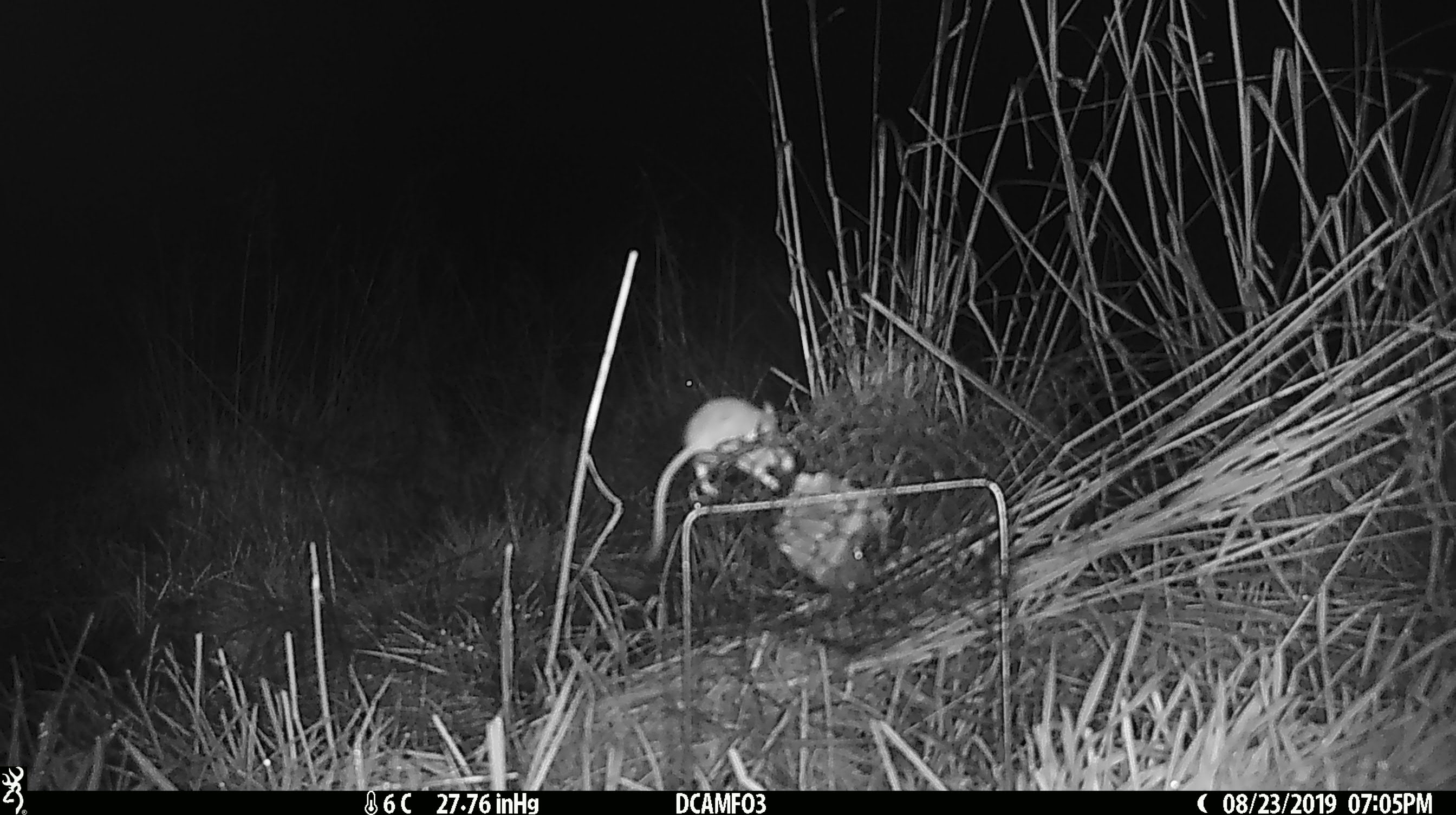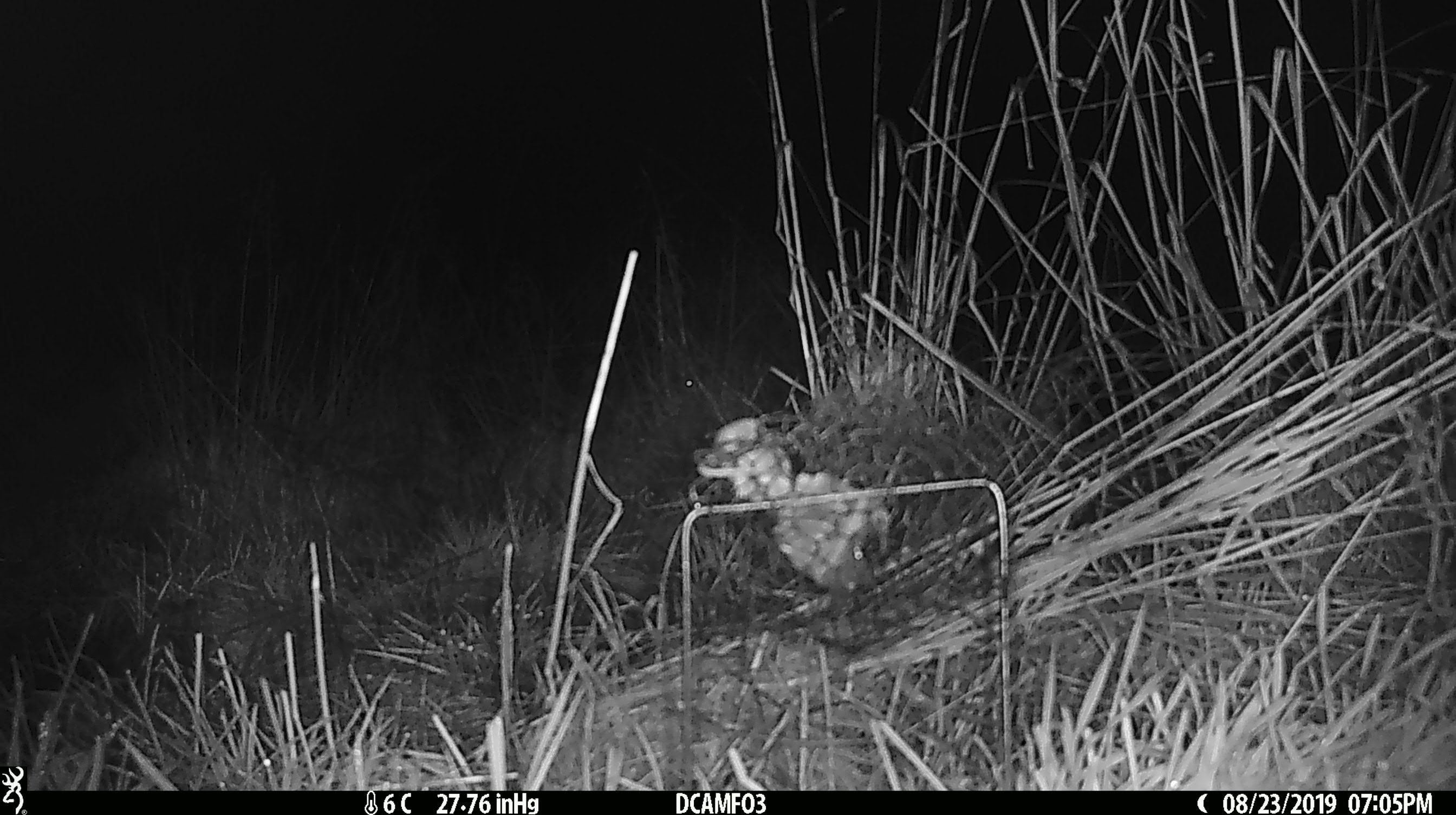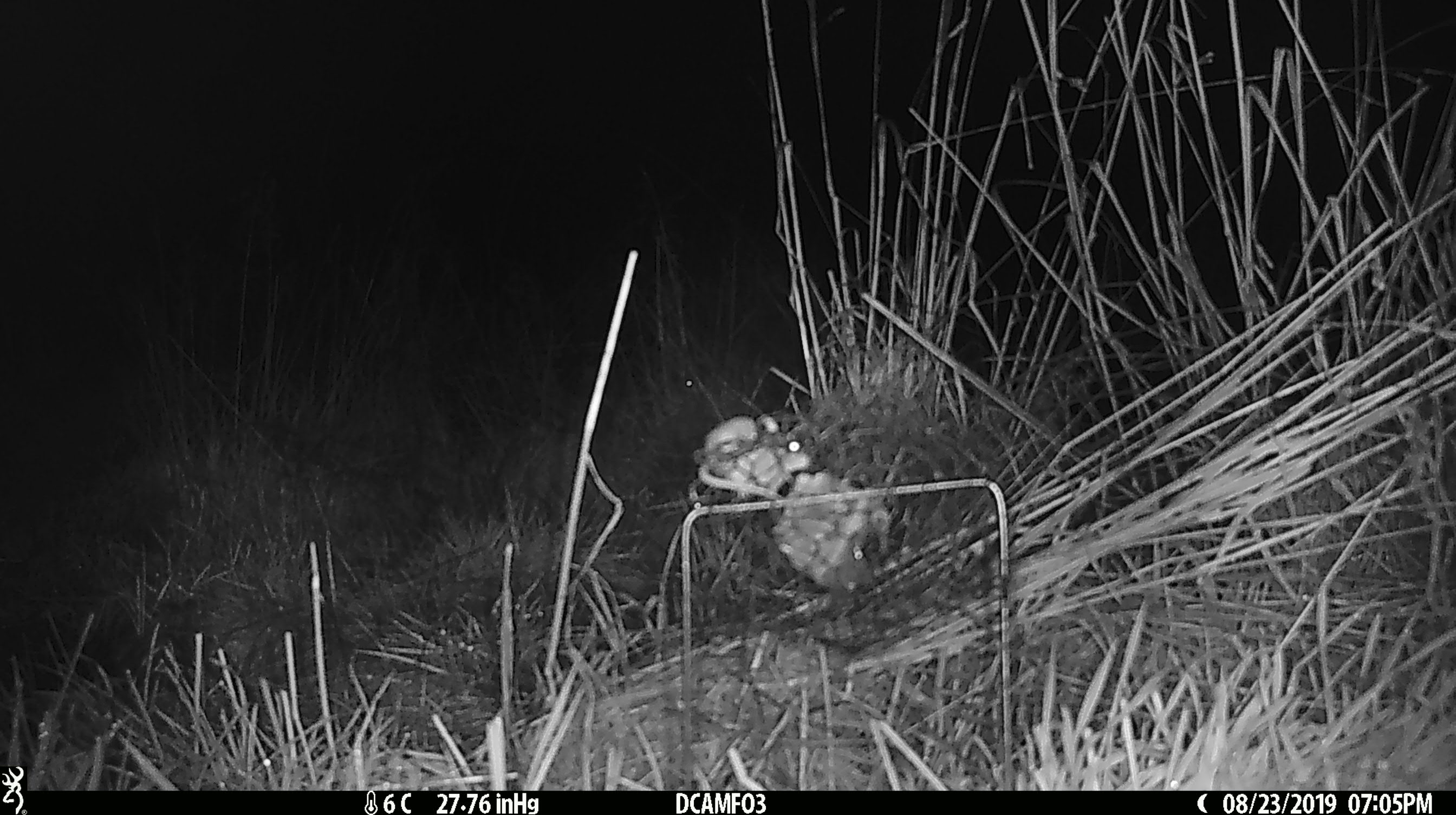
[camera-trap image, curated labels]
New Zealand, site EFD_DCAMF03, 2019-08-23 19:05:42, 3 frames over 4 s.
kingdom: Animalia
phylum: Chordata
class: Mammalia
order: Rodentia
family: Muridae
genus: Mus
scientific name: Mus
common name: mouse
Mouse (Mus).